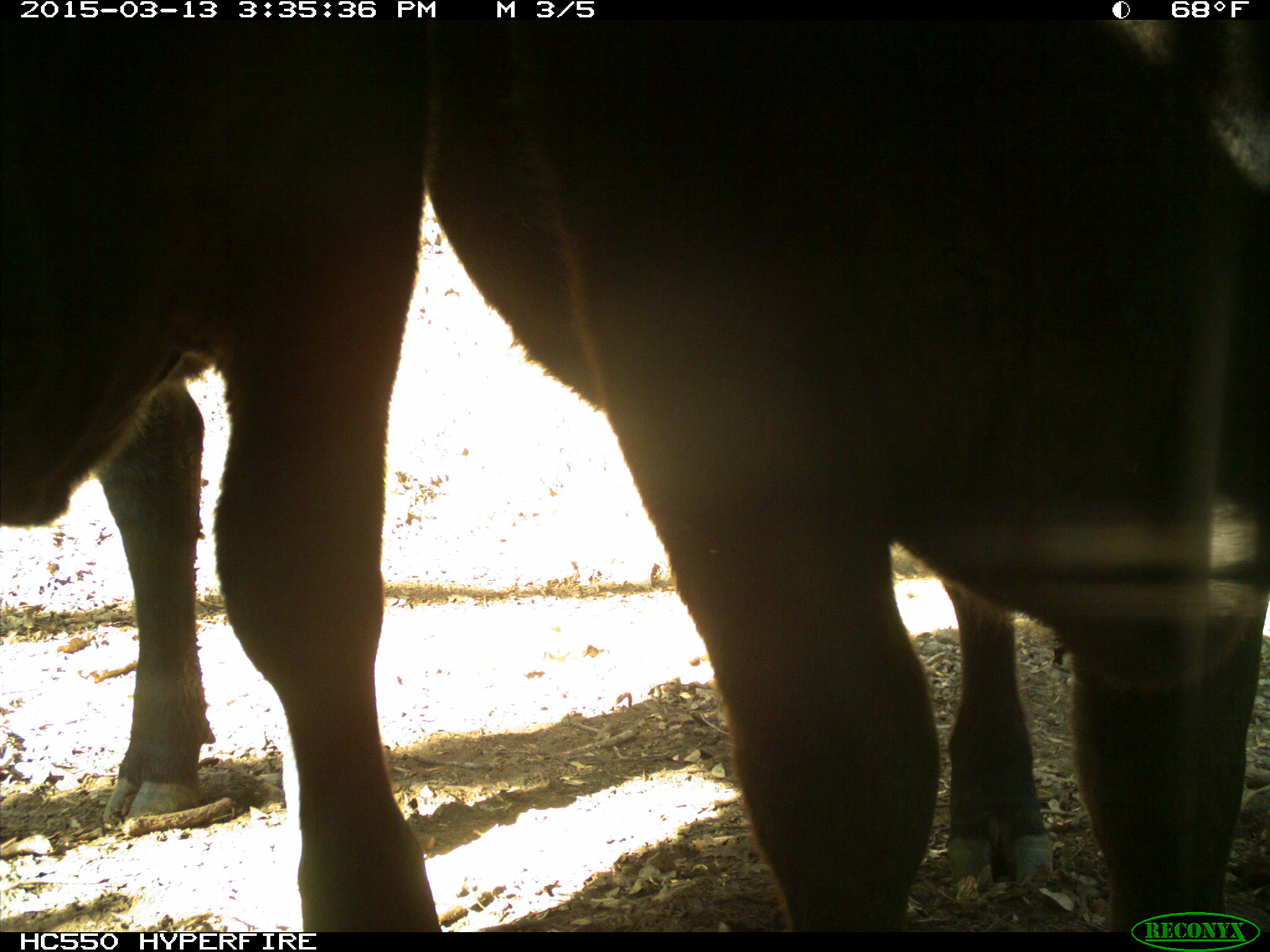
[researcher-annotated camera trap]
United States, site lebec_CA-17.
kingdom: Animalia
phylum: Chordata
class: Mammalia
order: Artiodactyla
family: Bovidae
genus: Bos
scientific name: Bos taurus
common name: domestic cow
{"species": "Bos taurus (domestic cow)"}